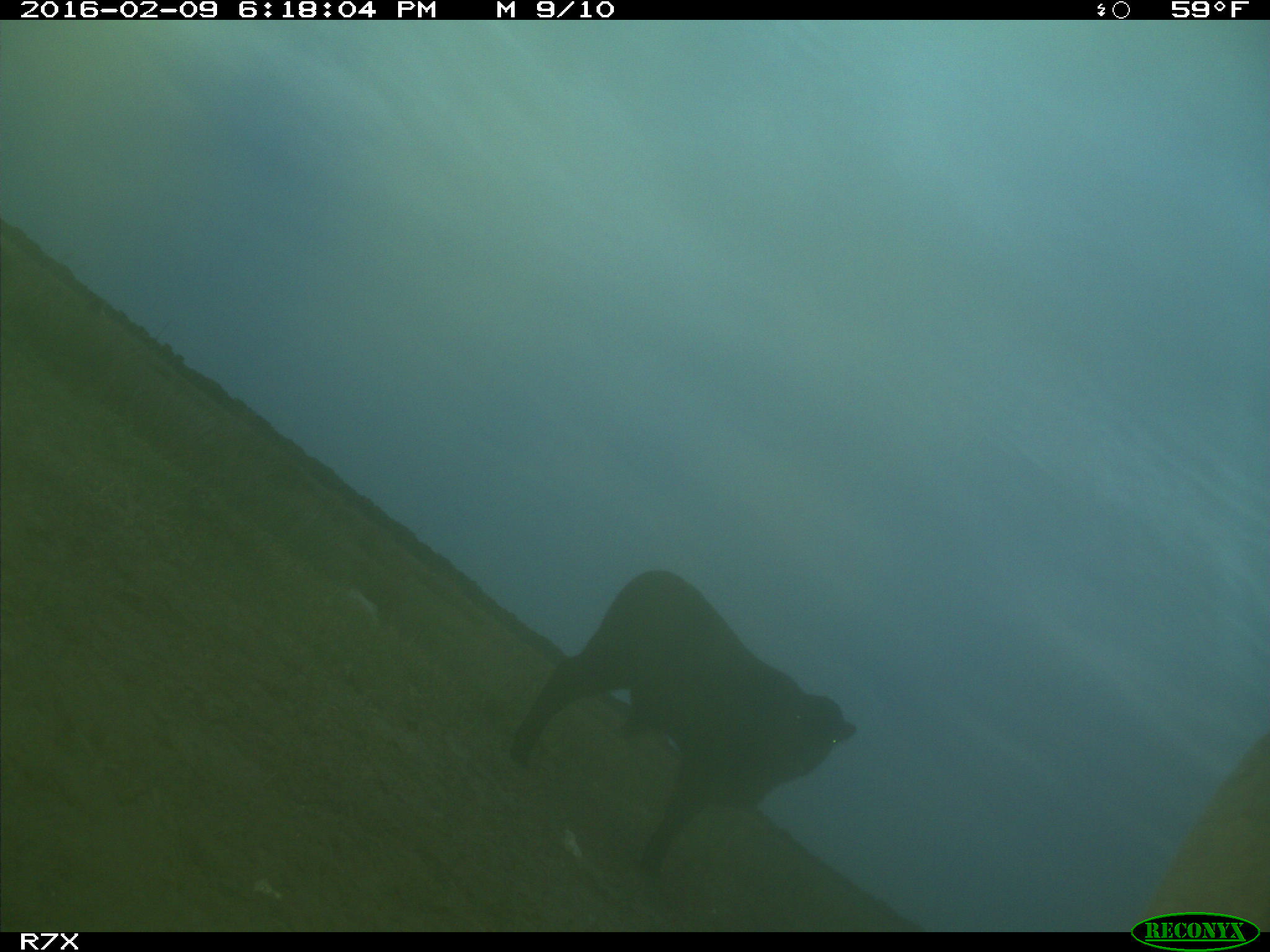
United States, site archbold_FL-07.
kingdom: Animalia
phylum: Chordata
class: Mammalia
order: Artiodactyla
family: Bovidae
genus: Bos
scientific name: Bos taurus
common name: domestic cow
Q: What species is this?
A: Bos taurus (domestic cow).